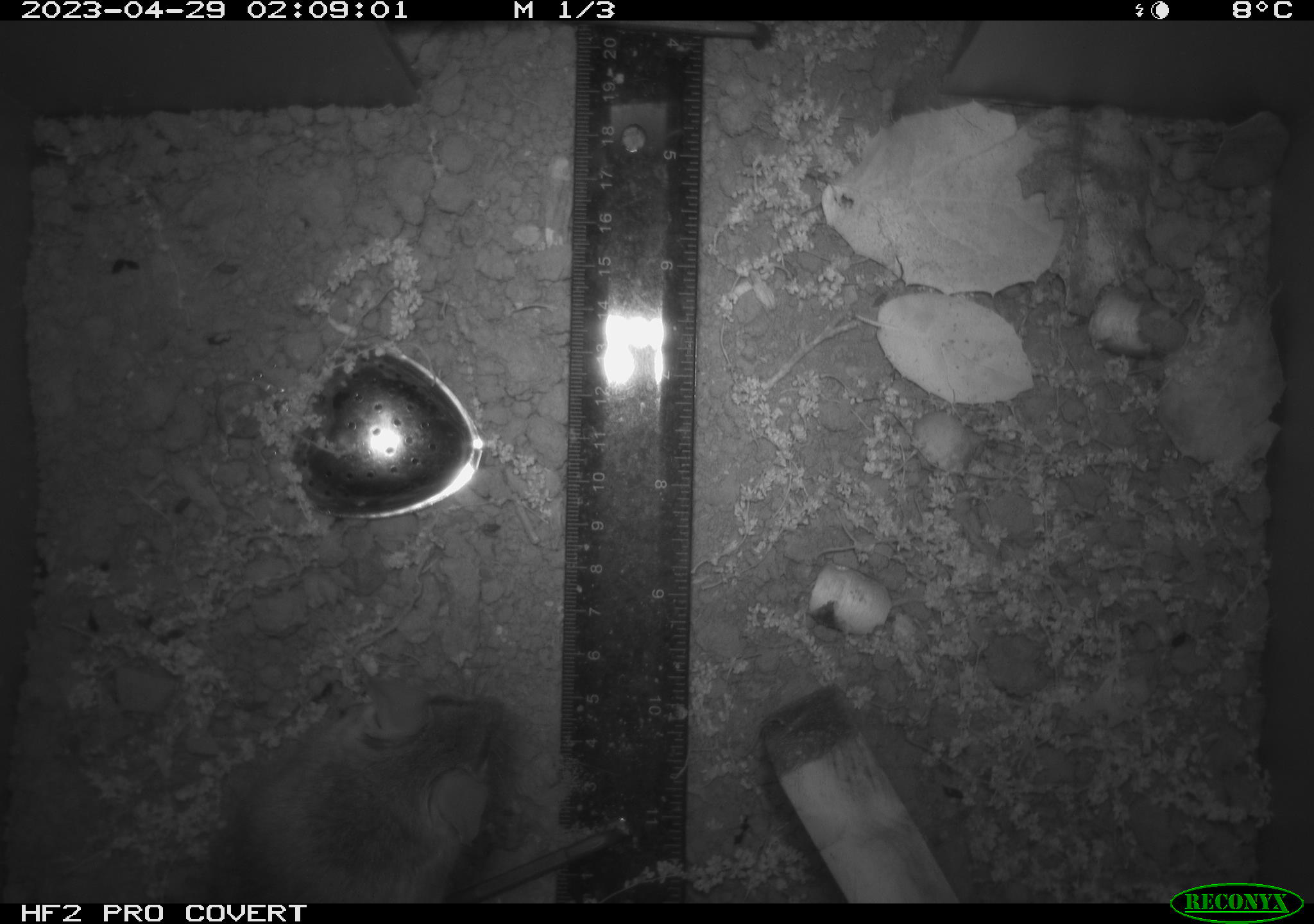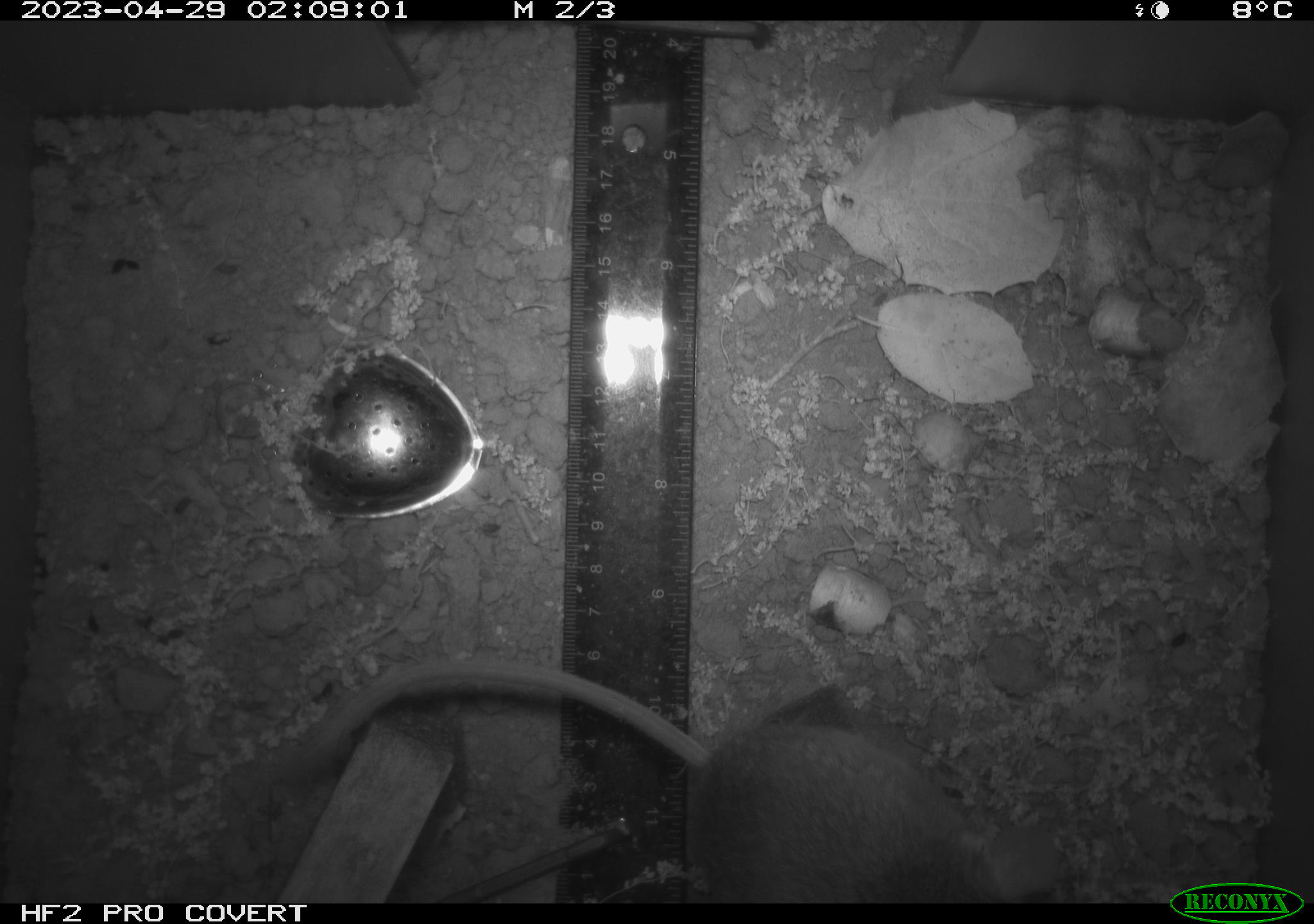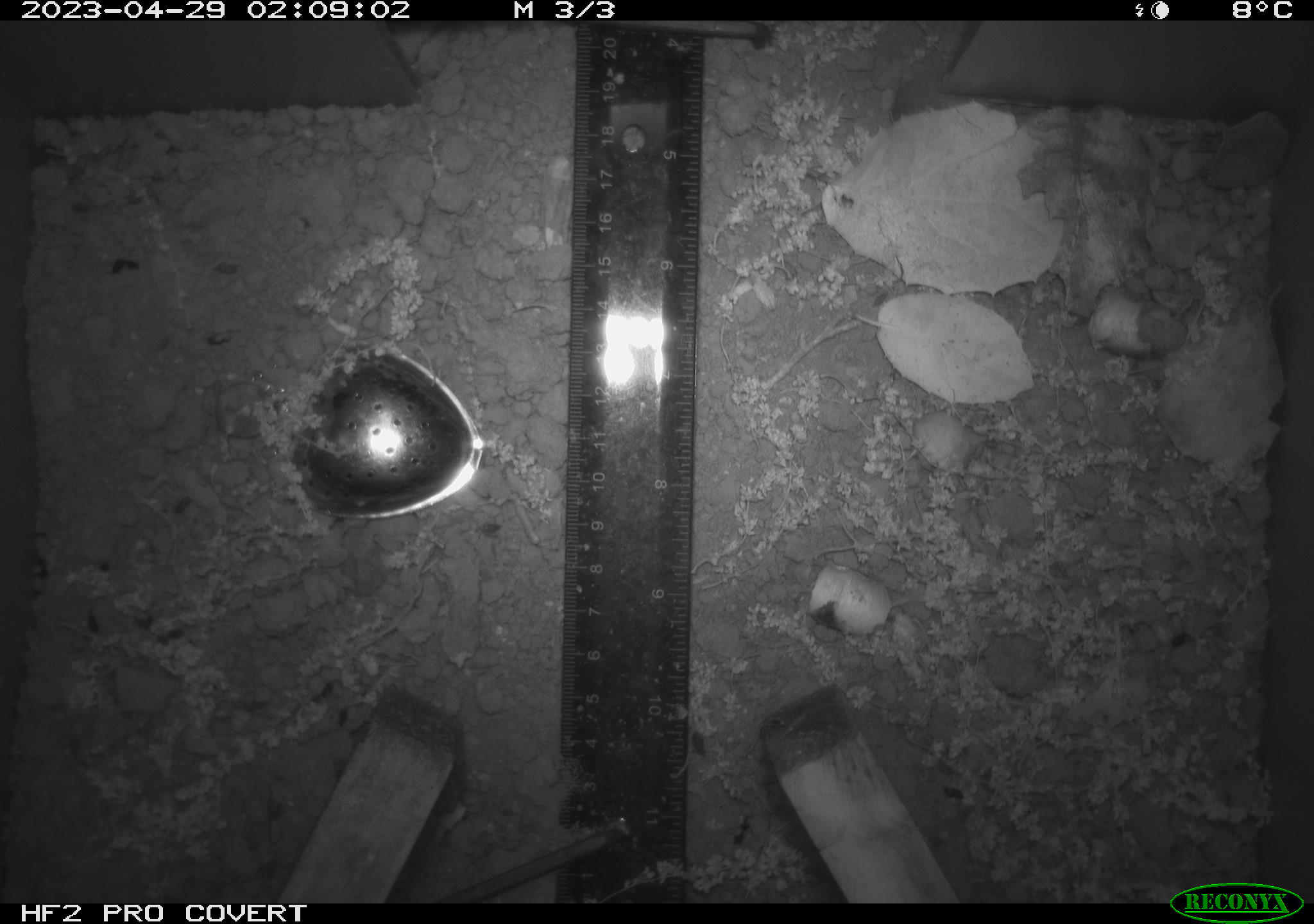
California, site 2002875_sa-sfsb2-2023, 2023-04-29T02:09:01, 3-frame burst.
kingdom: Animalia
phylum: Chordata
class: Mammalia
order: Rodentia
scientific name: Rodentia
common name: mouse species